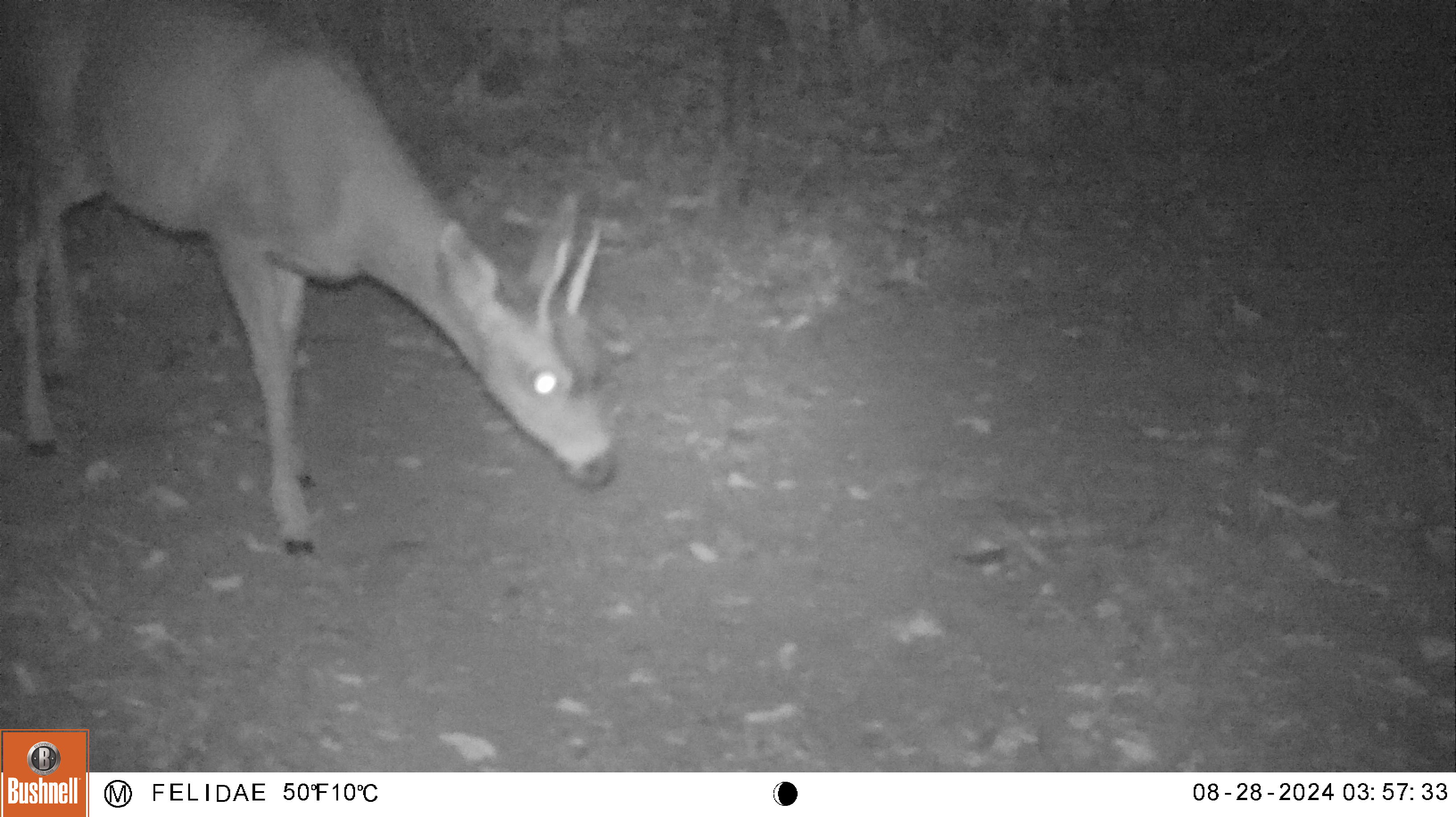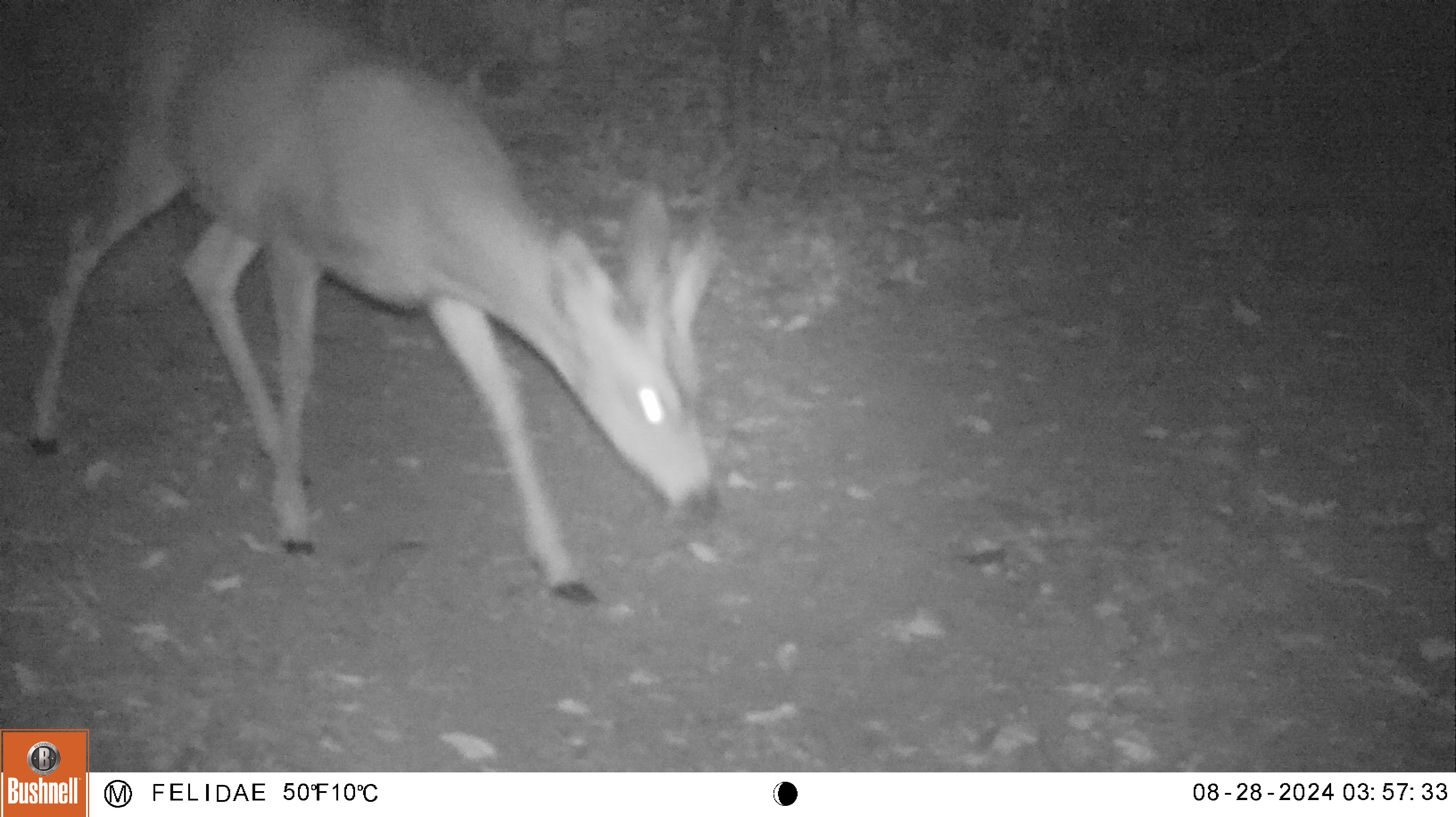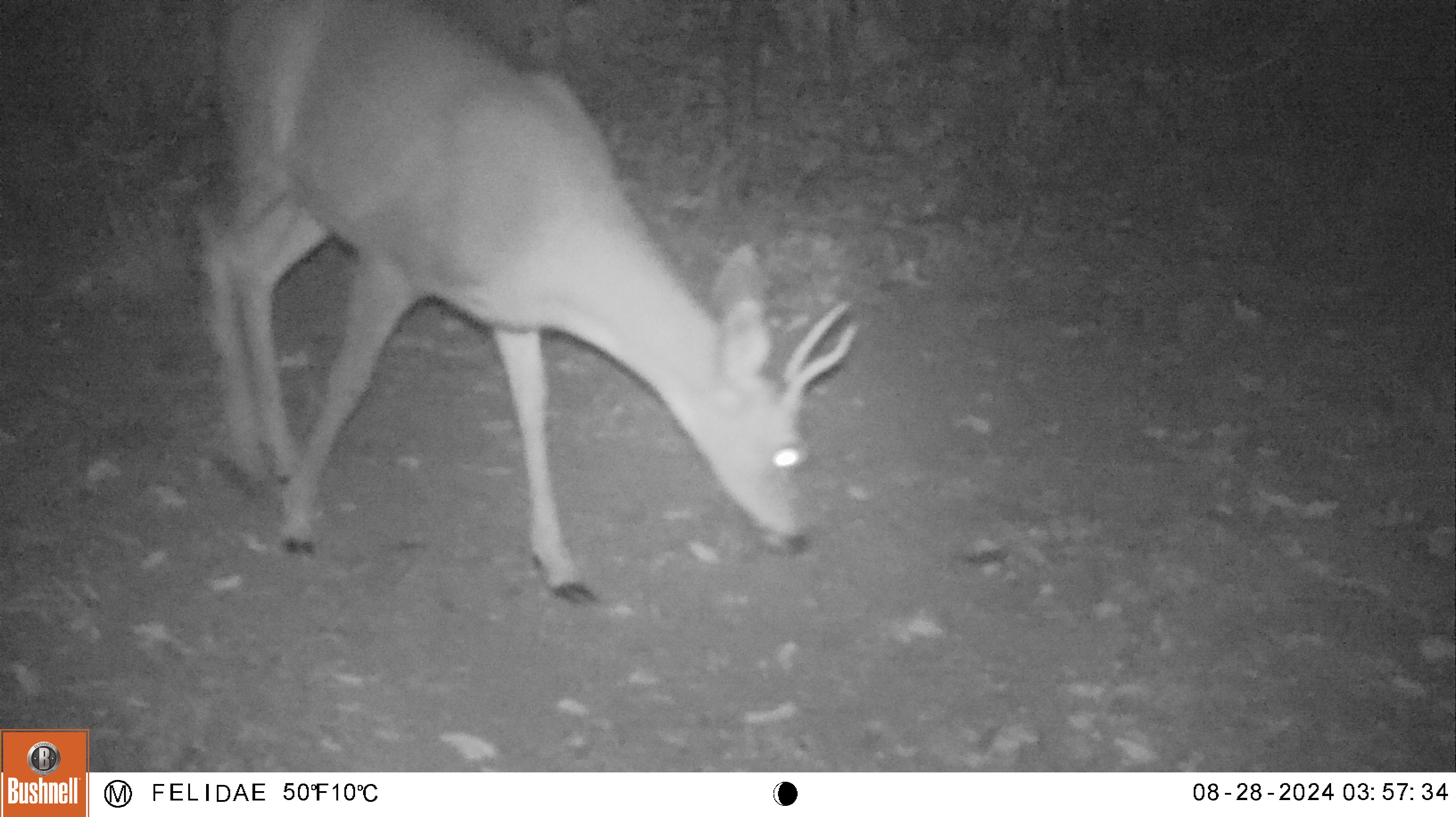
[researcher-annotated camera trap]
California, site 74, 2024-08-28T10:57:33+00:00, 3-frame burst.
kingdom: Animalia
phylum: Chordata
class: Mammalia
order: Artiodactyla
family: Cervidae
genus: Odocoileus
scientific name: Odocoileus hemionus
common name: mule deer